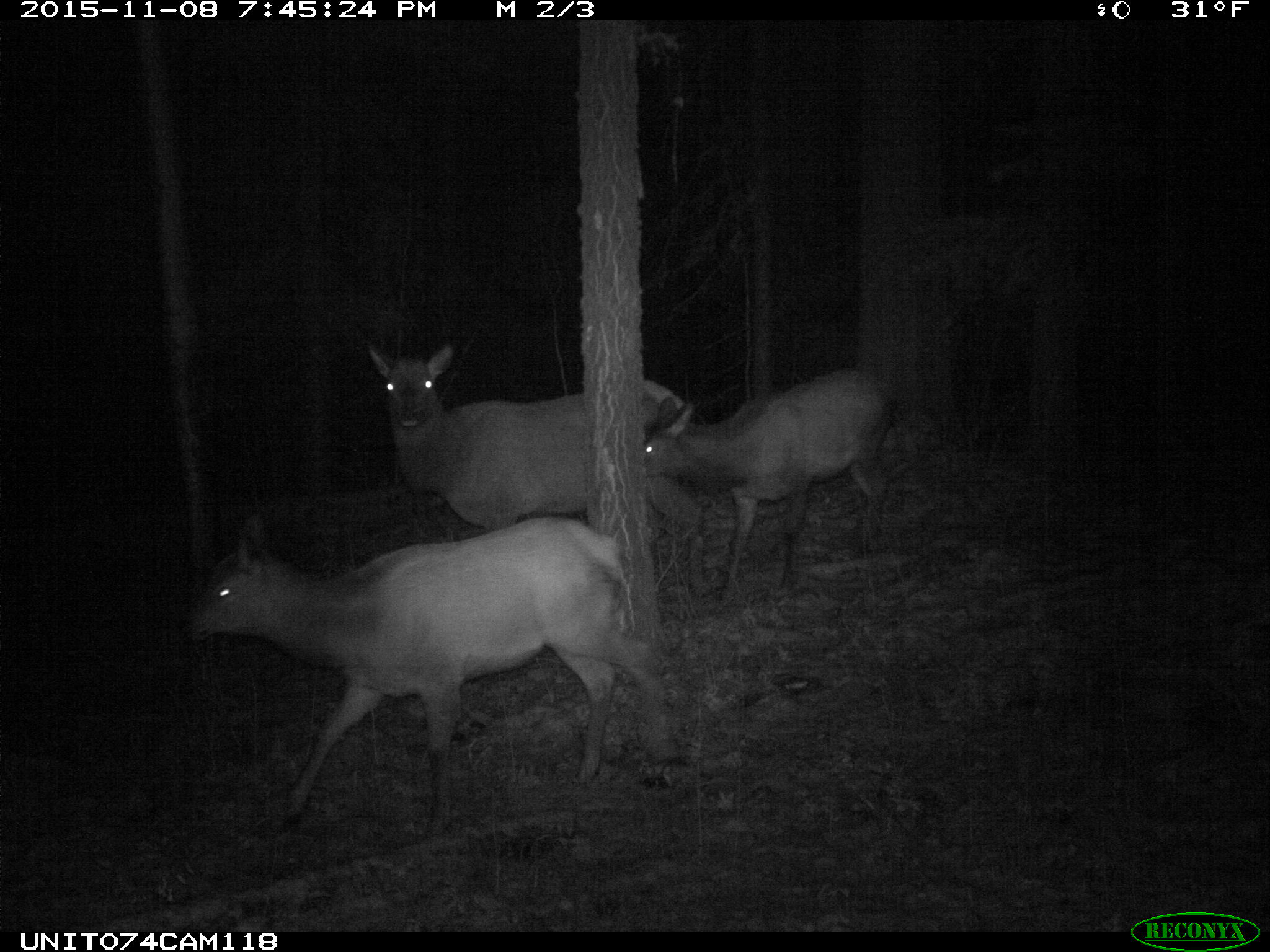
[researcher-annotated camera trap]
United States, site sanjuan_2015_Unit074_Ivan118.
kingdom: Animalia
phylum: Chordata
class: Mammalia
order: Artiodactyla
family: Cervidae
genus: Cervus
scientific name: Cervus elaphus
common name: red deer